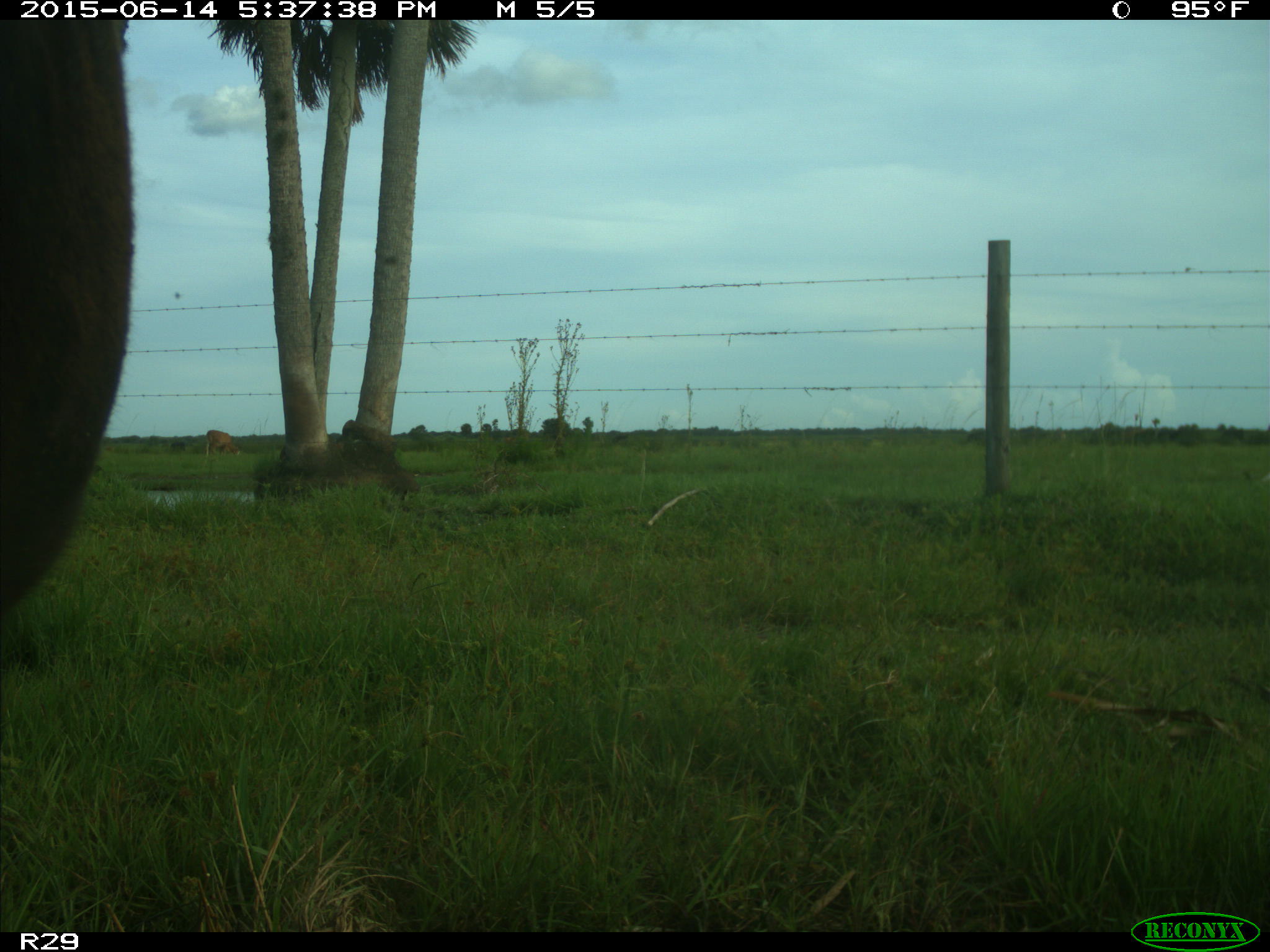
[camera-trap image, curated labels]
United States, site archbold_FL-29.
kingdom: Animalia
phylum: Chordata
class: Mammalia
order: Artiodactyla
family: Bovidae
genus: Bos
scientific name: Bos taurus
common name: domestic cow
Bos taurus (domestic cow).